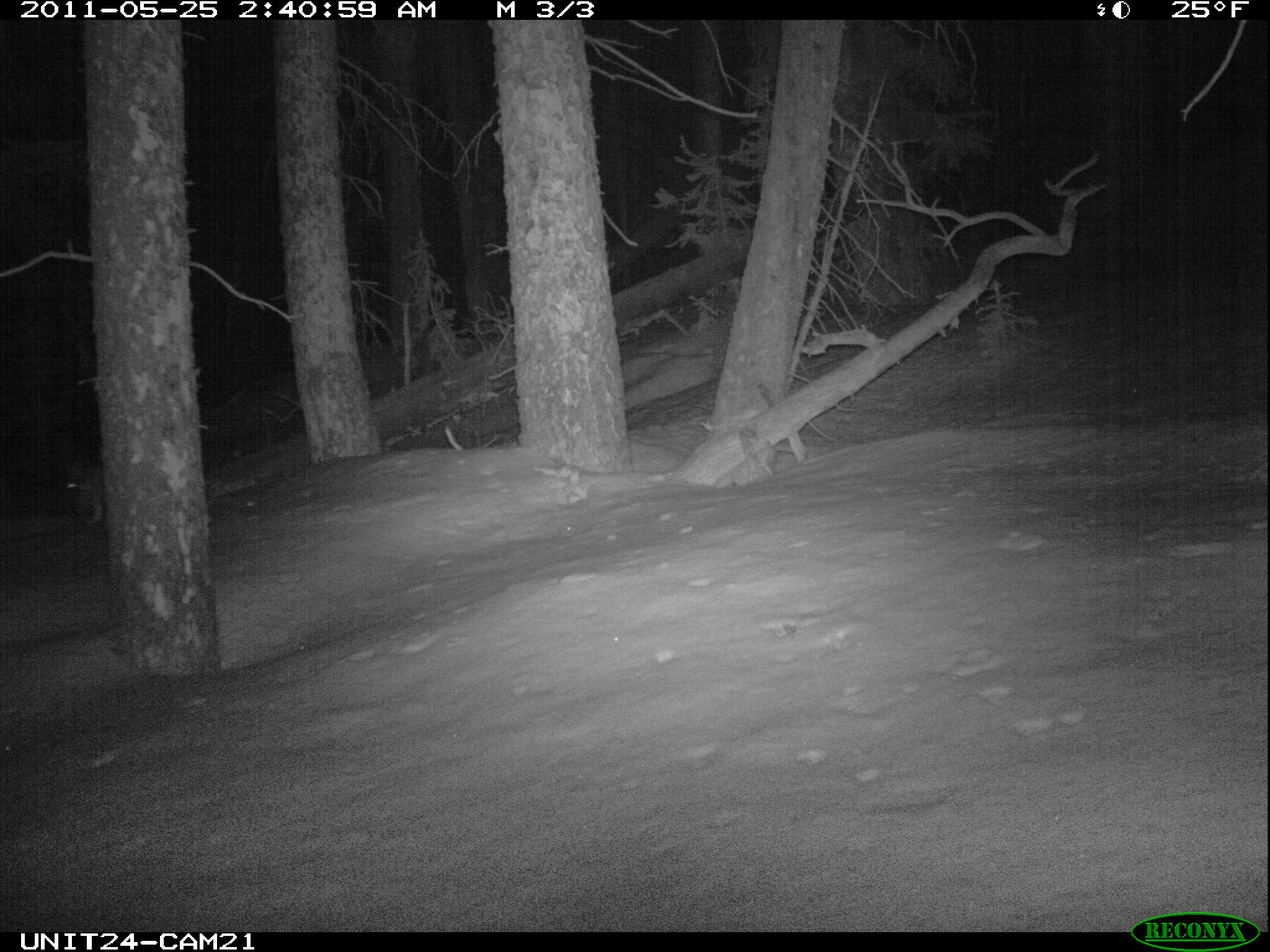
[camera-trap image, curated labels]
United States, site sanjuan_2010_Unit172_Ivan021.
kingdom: Animalia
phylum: Chordata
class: Mammalia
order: Lagomorpha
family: Leporidae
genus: Lepus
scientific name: Lepus americanus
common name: snowshoe hare